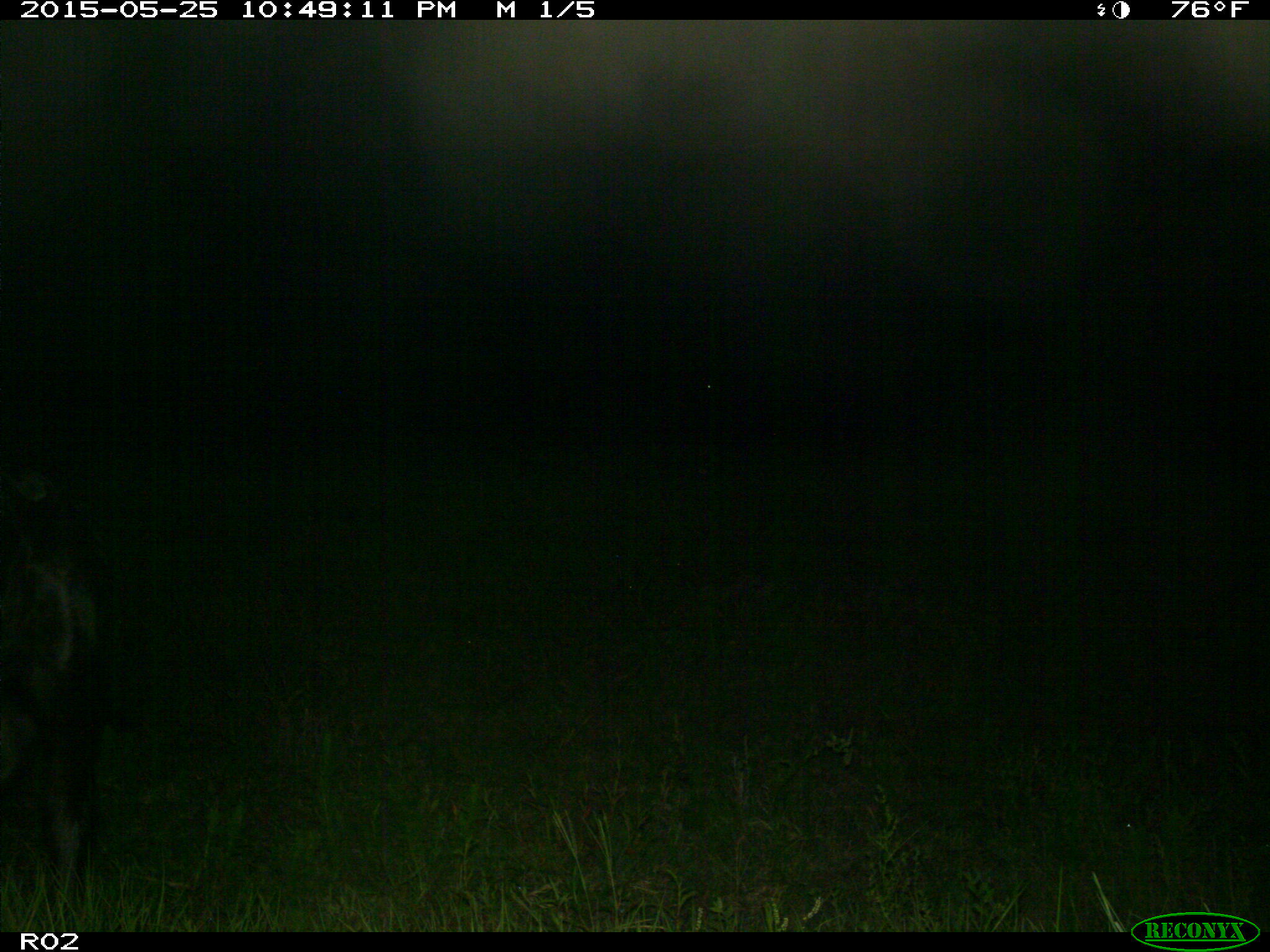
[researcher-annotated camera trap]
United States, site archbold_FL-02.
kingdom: Animalia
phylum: Chordata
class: Mammalia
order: Artiodactyla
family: Bovidae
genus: Bos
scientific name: Bos taurus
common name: domestic cow